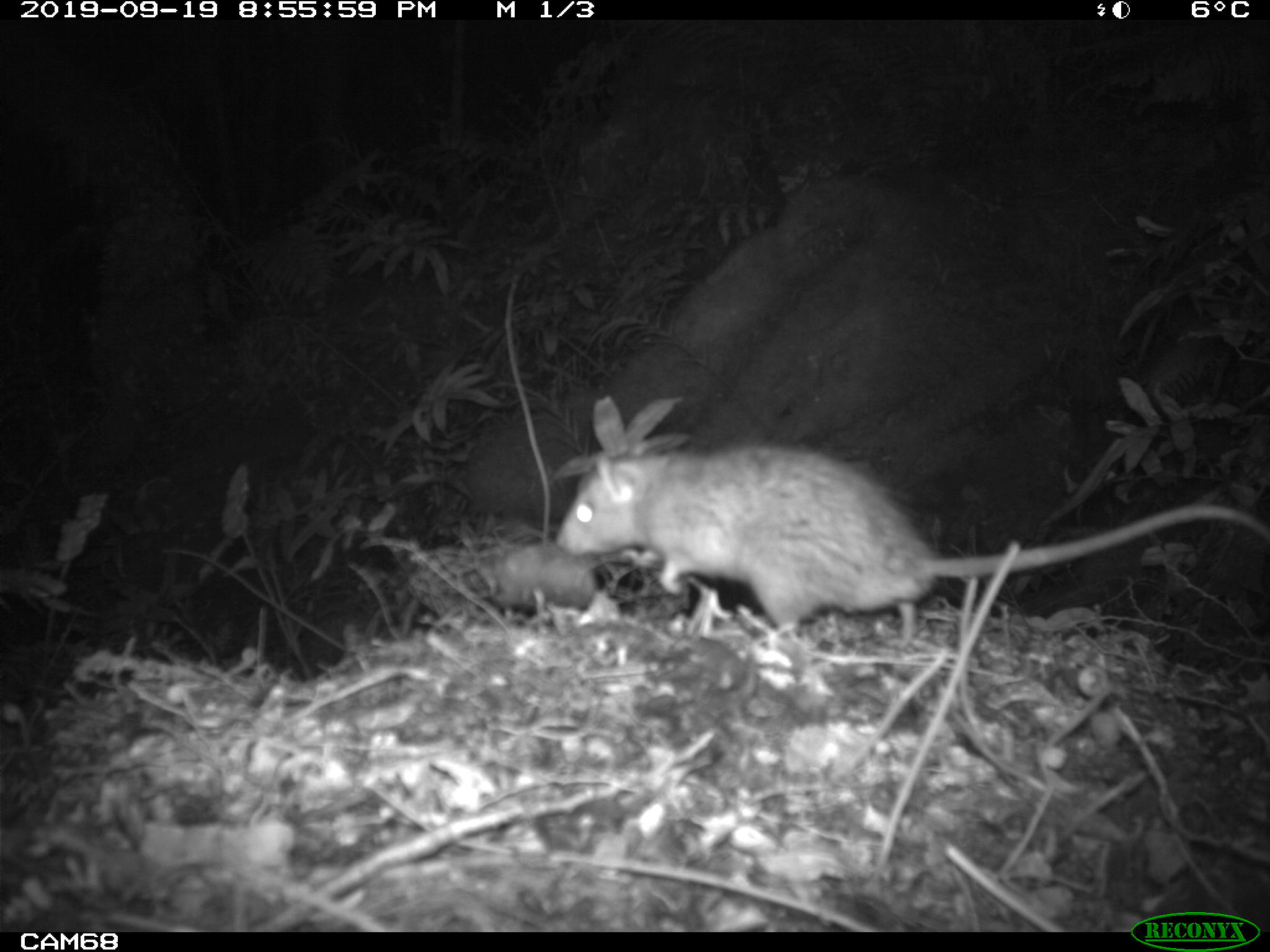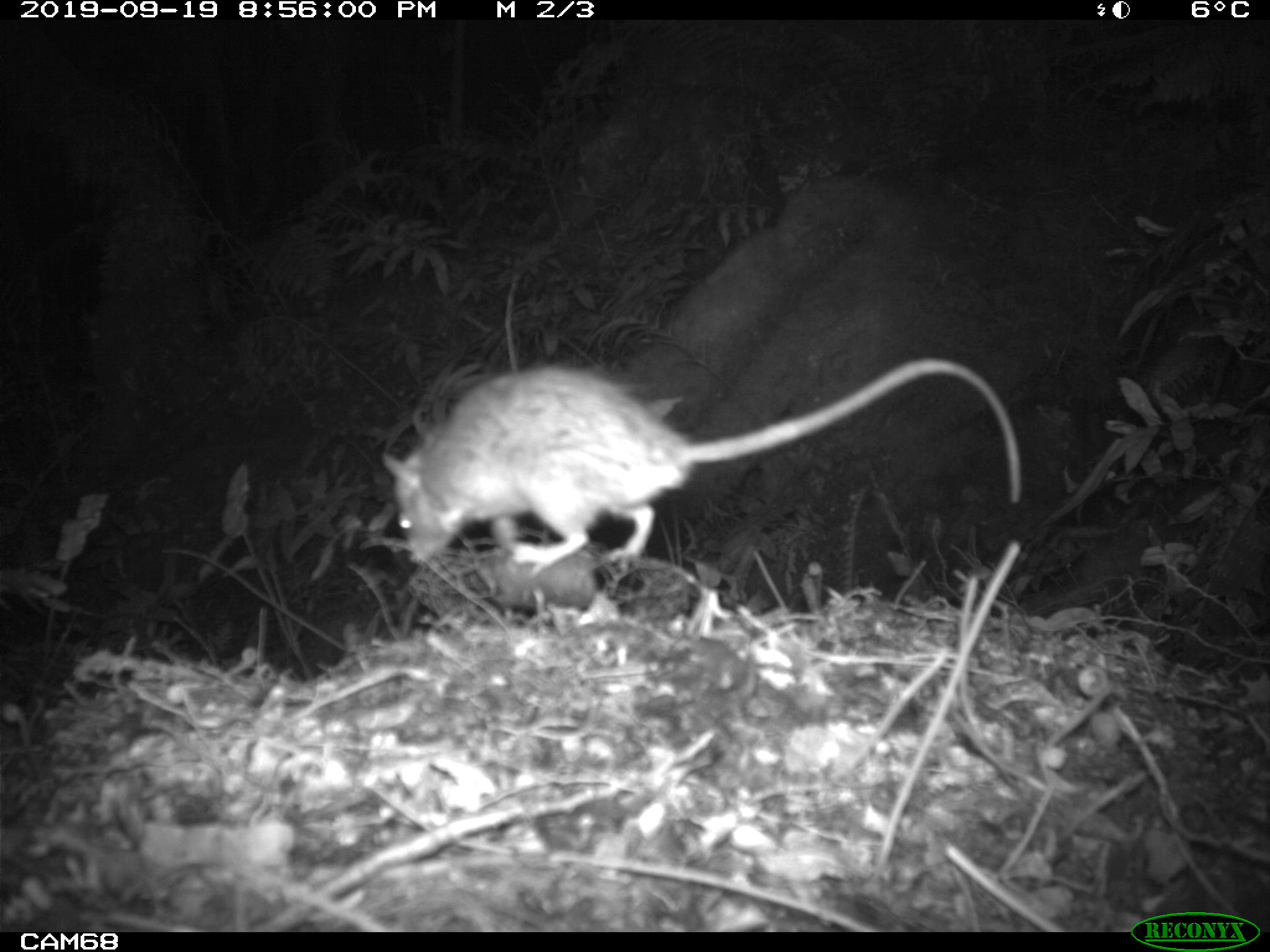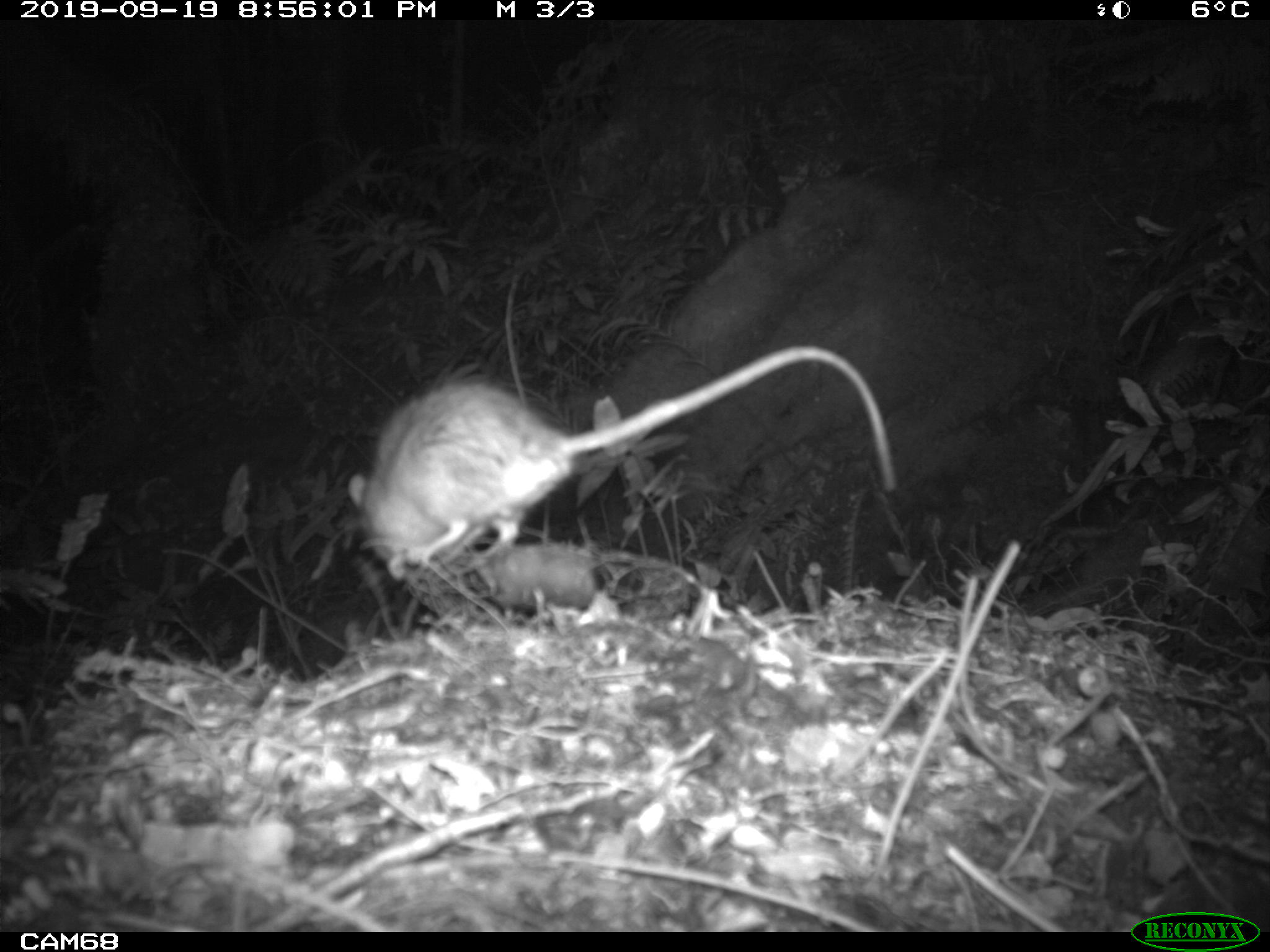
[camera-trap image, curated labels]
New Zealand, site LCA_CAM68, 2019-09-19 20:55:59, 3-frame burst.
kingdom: Animalia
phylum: Chordata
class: Mammalia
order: Rodentia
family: Muridae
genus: Rattus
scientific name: Rattus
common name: rat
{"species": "rat (Rattus)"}